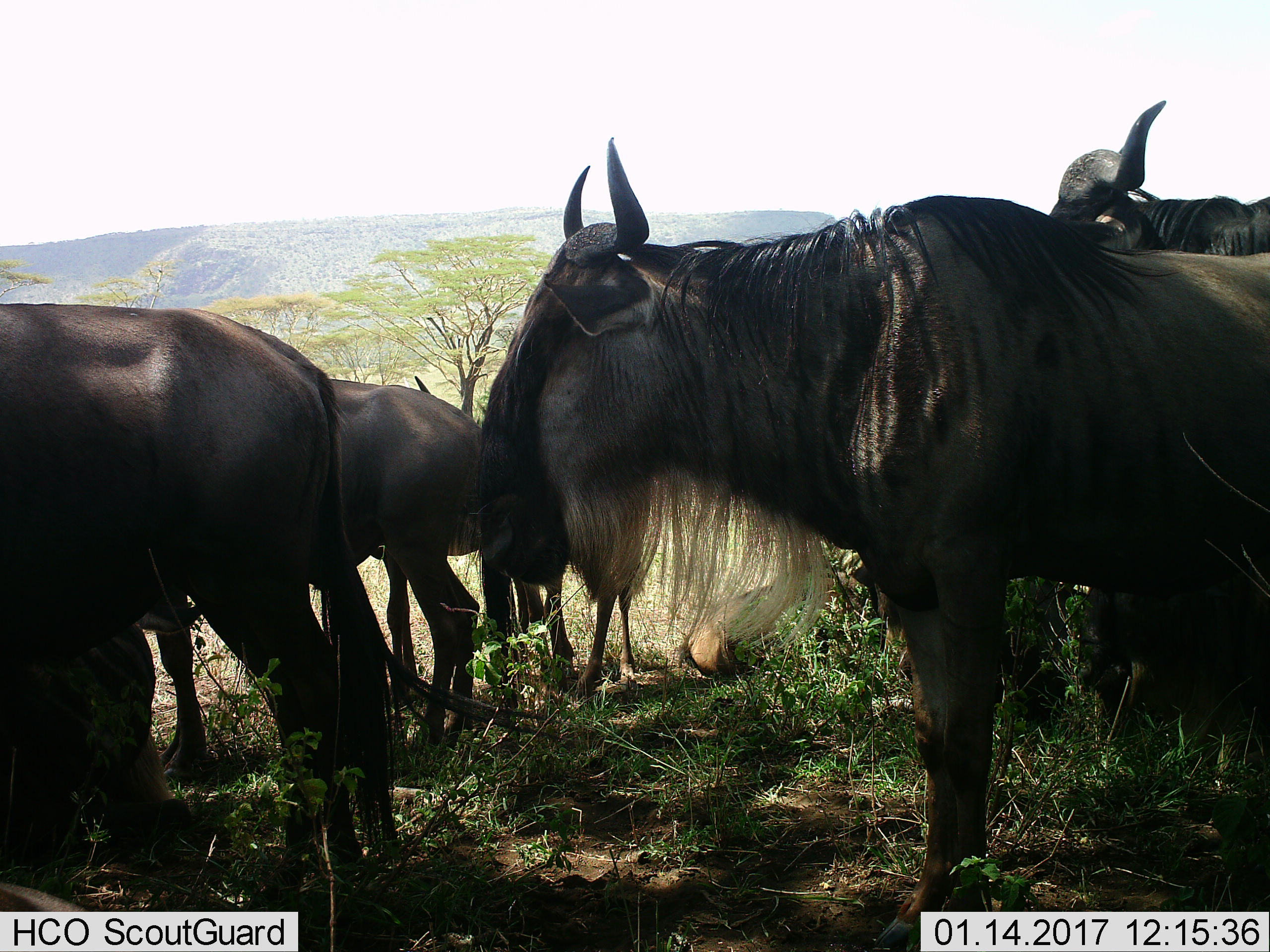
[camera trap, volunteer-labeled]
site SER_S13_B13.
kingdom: Animalia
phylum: Chordata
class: Mammalia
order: Artiodactyla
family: Bovidae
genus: Connochaetes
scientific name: Connochaetes taurinus taurinus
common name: blue wildebeest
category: wildebeestblue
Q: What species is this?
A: Wildebeestblue (blue wildebeest) (Connochaetes taurinus taurinus).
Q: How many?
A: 5.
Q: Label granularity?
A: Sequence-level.